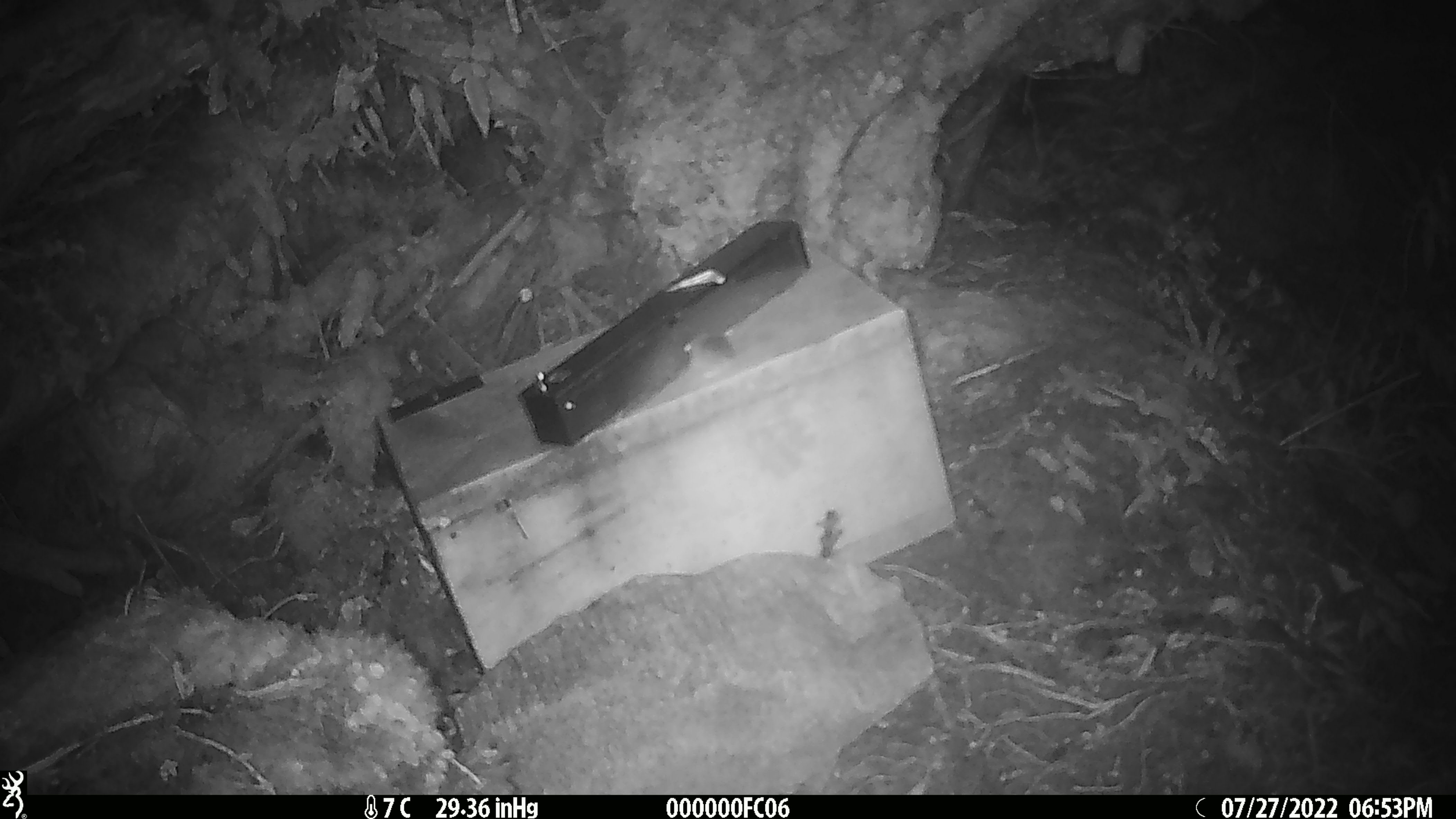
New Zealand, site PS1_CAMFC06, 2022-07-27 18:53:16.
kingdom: Animalia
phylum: Chordata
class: Mammalia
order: Rodentia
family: Muridae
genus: Mus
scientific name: Mus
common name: mouse